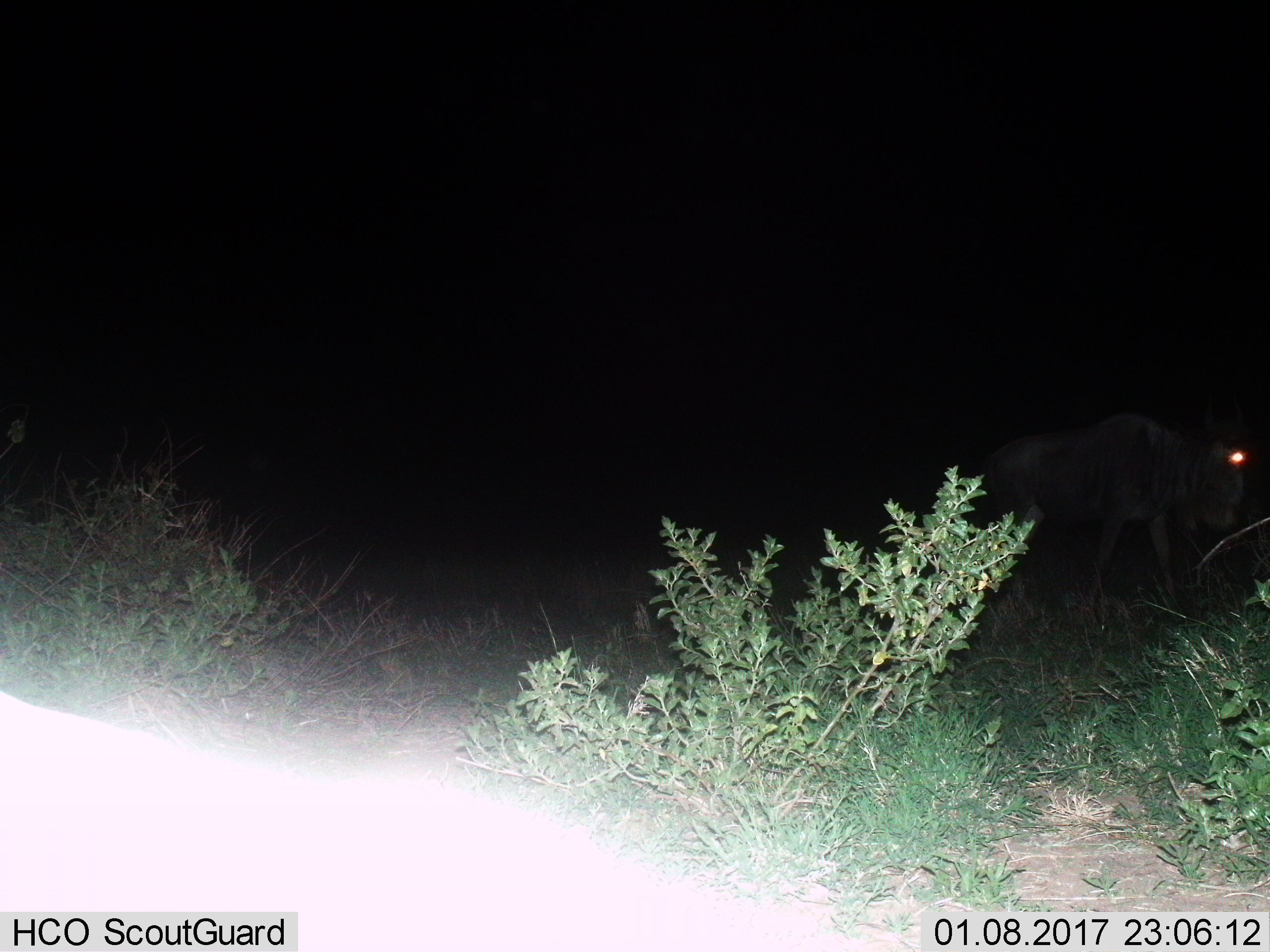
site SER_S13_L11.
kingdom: Animalia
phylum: Chordata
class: Mammalia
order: Artiodactyla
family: Bovidae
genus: Connochaetes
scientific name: Connochaetes taurinus taurinus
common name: blue wildebeest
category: wildebeestblue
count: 1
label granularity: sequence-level